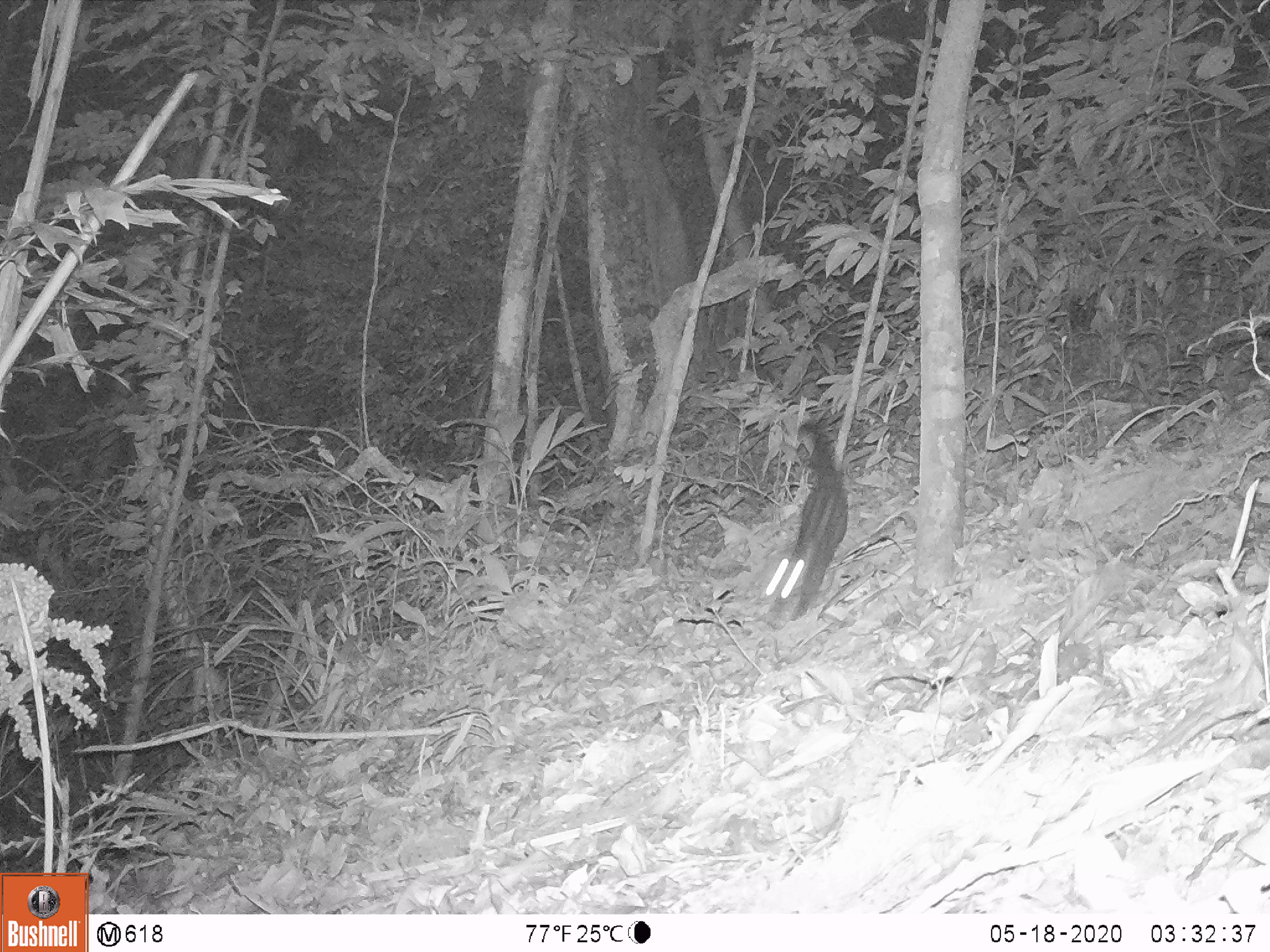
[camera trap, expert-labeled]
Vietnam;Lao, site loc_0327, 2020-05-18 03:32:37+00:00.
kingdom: Animalia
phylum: Chordata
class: Mammalia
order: Carnivora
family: Viverridae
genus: Paradoxurus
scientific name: Paradoxurus hermaphroditus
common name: common palm civet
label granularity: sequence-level